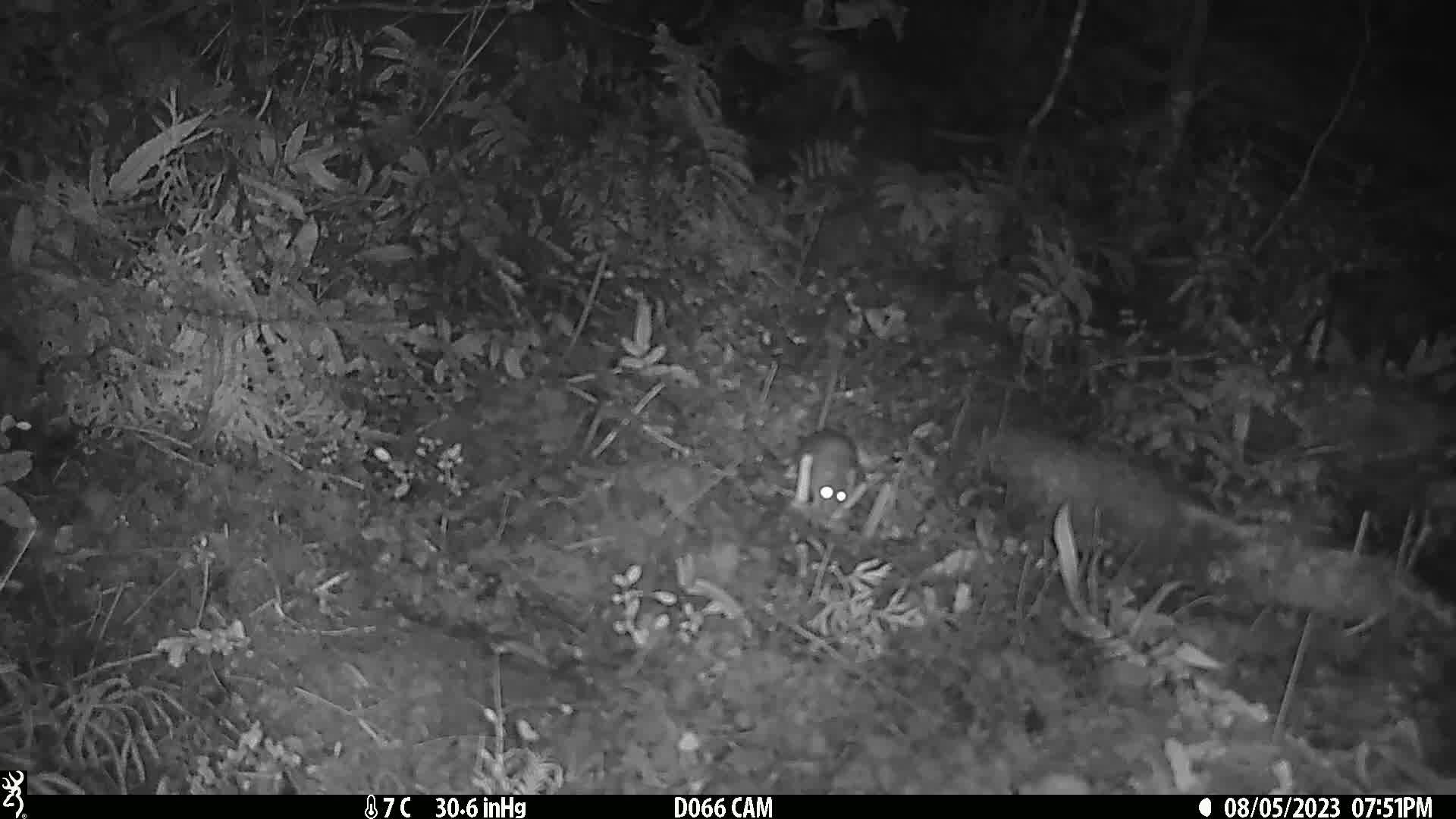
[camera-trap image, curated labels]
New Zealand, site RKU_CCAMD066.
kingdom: Animalia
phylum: Chordata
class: Mammalia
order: Rodentia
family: Muridae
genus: Rattus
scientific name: Rattus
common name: rat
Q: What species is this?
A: Rat (Rattus).